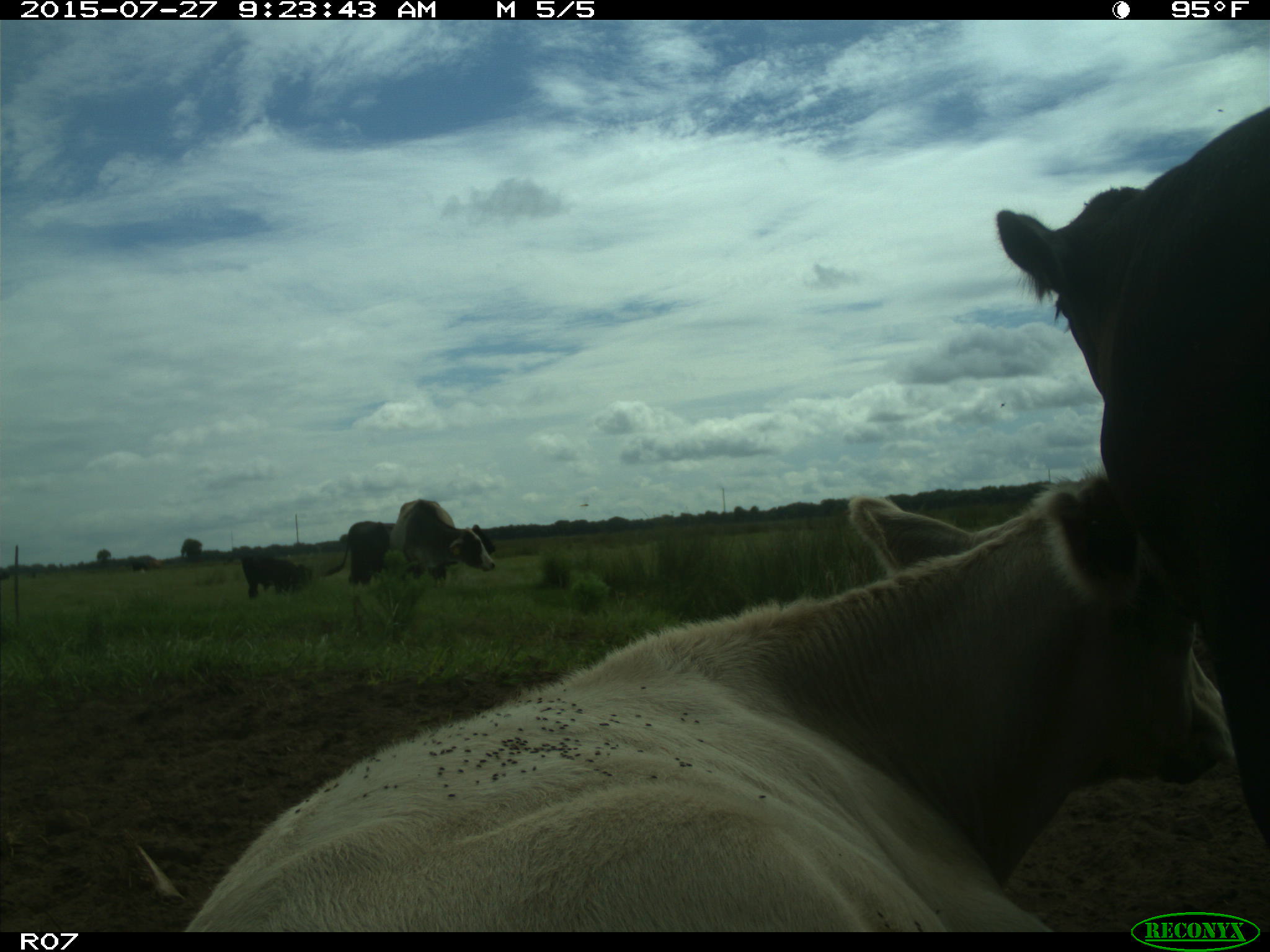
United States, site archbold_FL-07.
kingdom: Animalia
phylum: Chordata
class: Mammalia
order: Artiodactyla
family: Bovidae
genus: Bos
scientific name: Bos taurus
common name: domestic cow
Bos taurus (domestic cow).